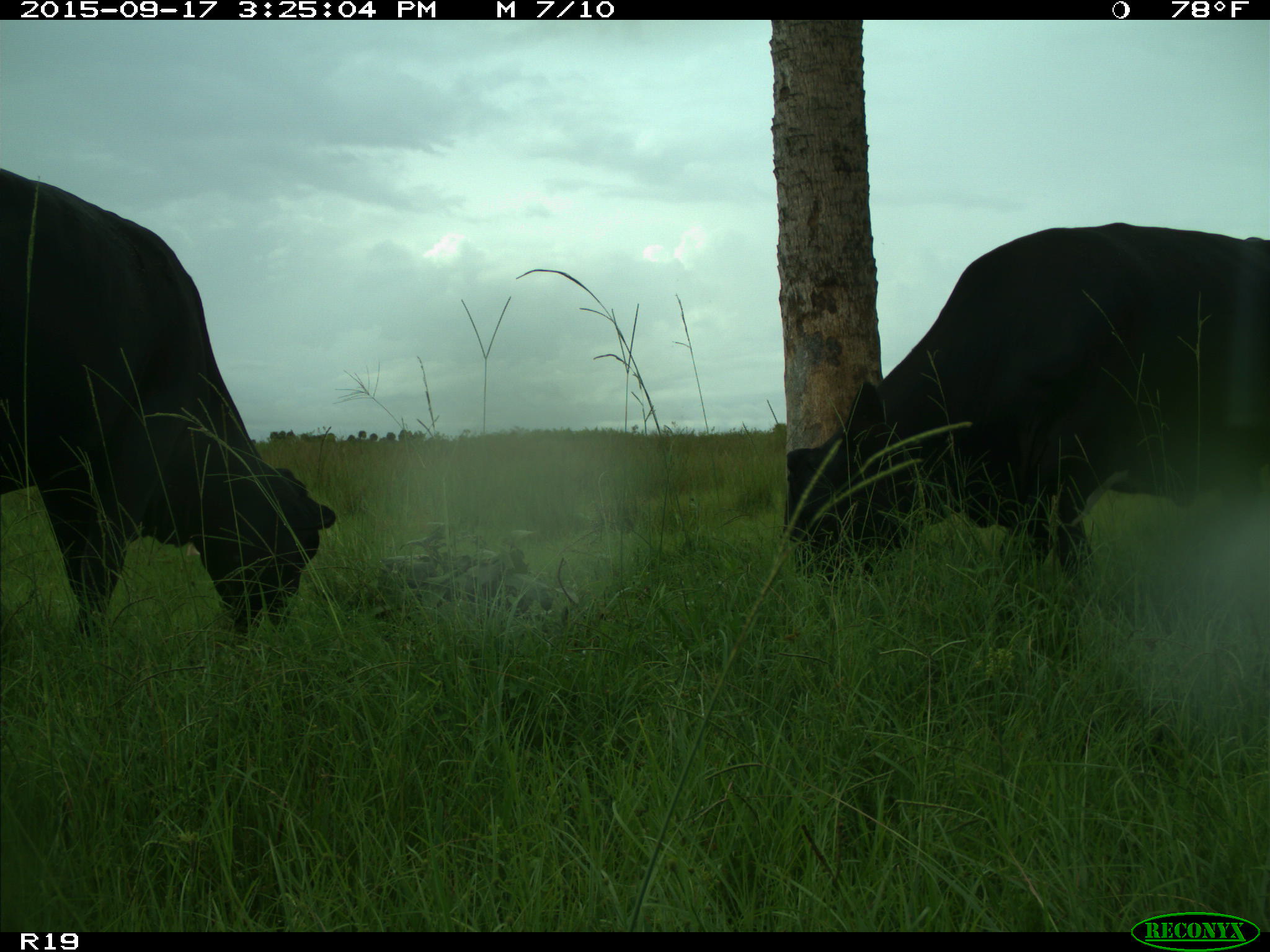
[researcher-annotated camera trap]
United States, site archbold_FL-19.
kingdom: Animalia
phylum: Chordata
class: Mammalia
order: Artiodactyla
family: Bovidae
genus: Bos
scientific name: Bos taurus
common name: domestic cow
Bos taurus (domestic cow).